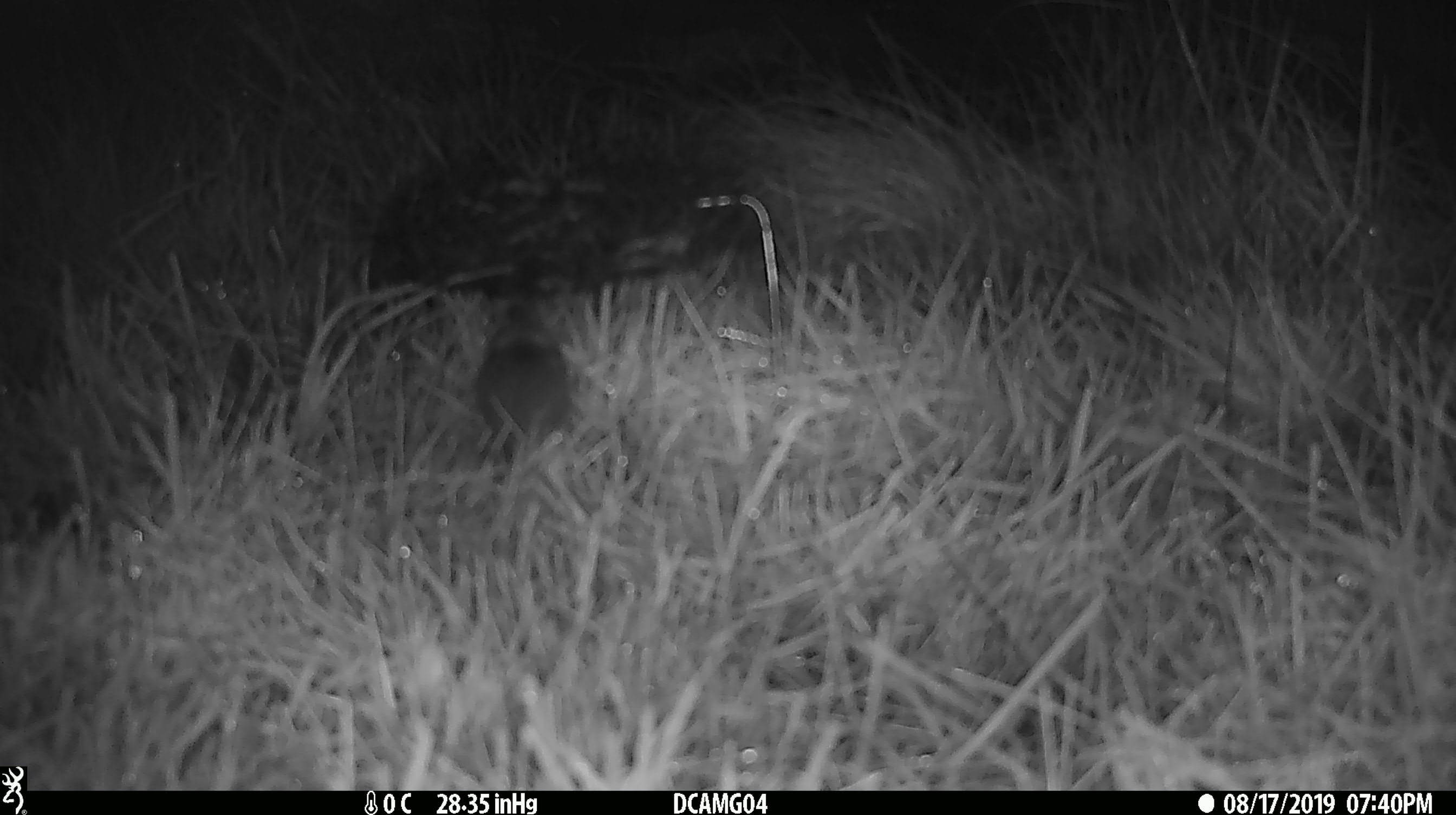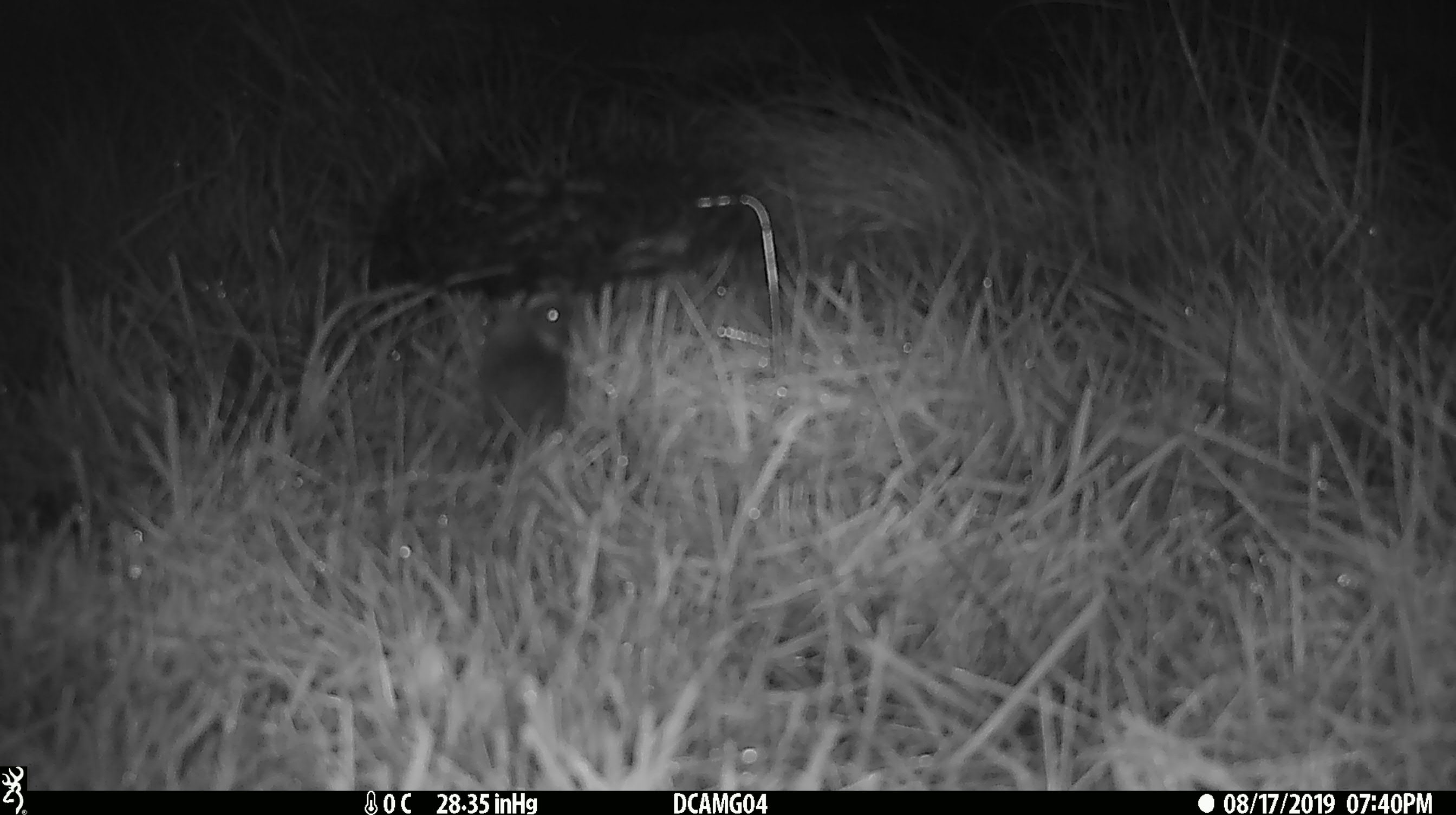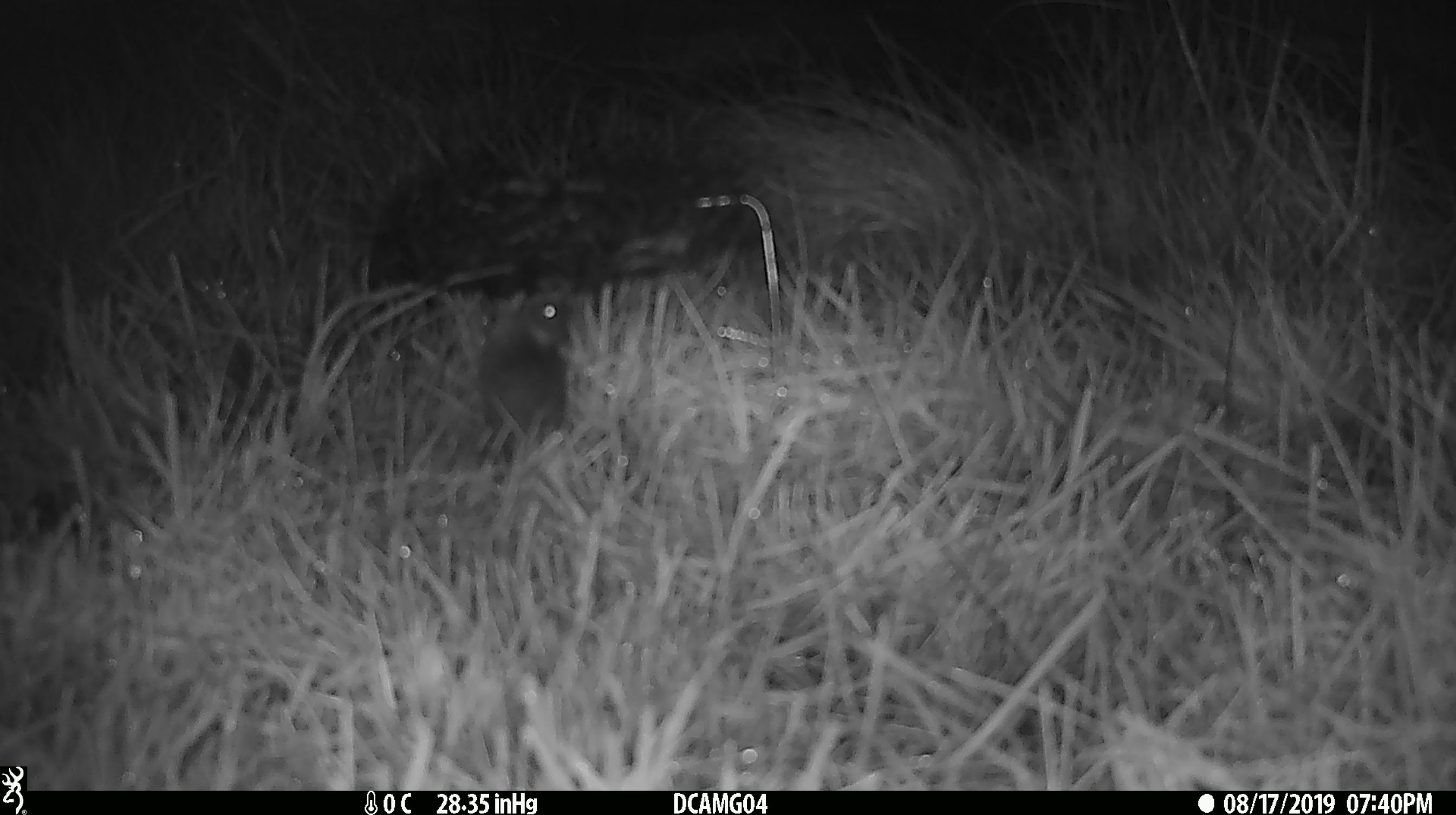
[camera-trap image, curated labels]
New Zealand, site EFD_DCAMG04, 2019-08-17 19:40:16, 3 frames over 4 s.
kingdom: Animalia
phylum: Chordata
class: Mammalia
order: Rodentia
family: Muridae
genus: Mus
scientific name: Mus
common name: mouse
Mouse (Mus).